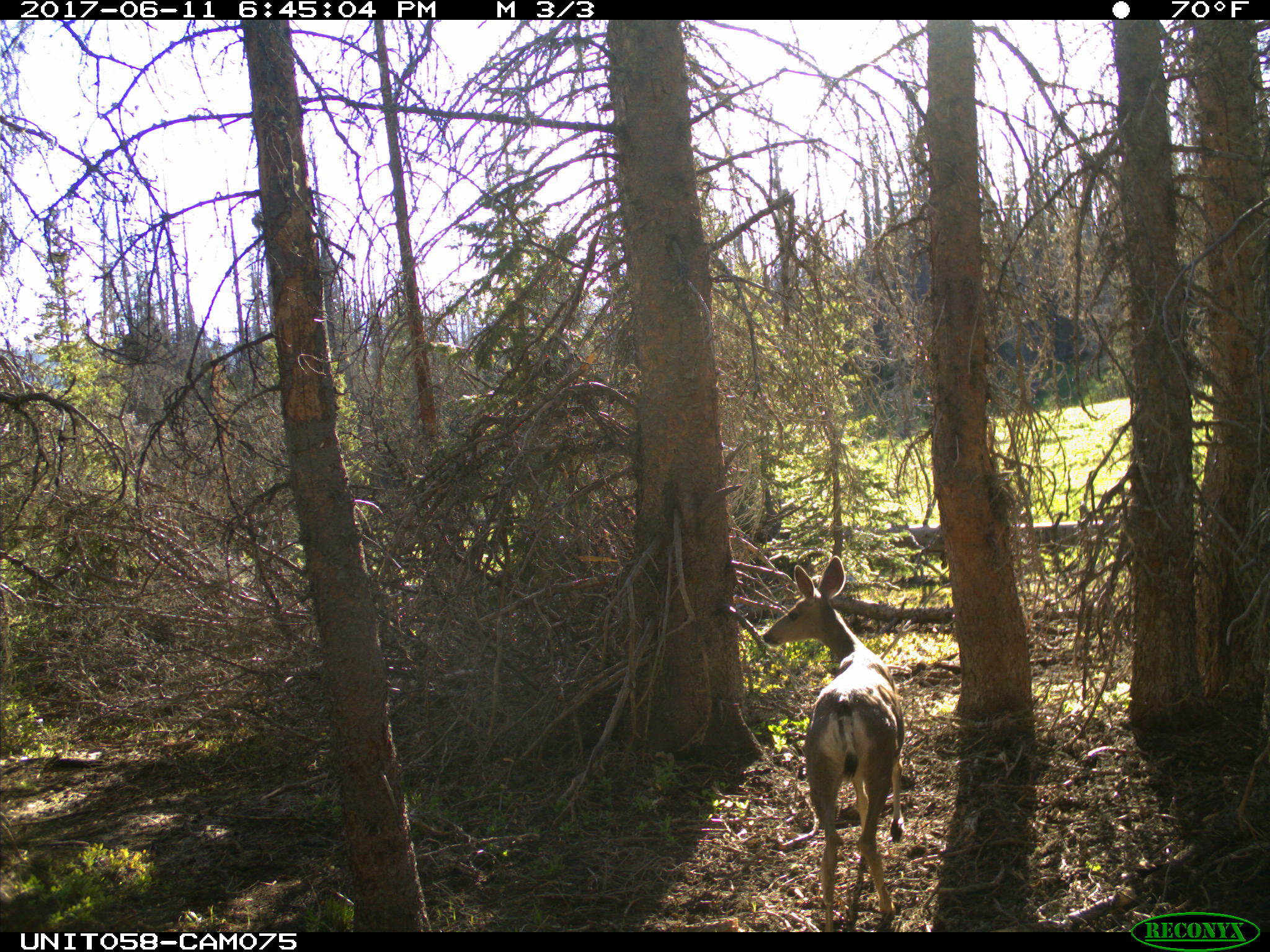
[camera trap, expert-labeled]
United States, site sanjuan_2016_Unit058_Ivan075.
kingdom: Animalia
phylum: Chordata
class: Mammalia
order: Artiodactyla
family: Cervidae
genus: Odocoileus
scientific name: Odocoileus hemionus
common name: mule deer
Odocoileus hemionus (mule deer).